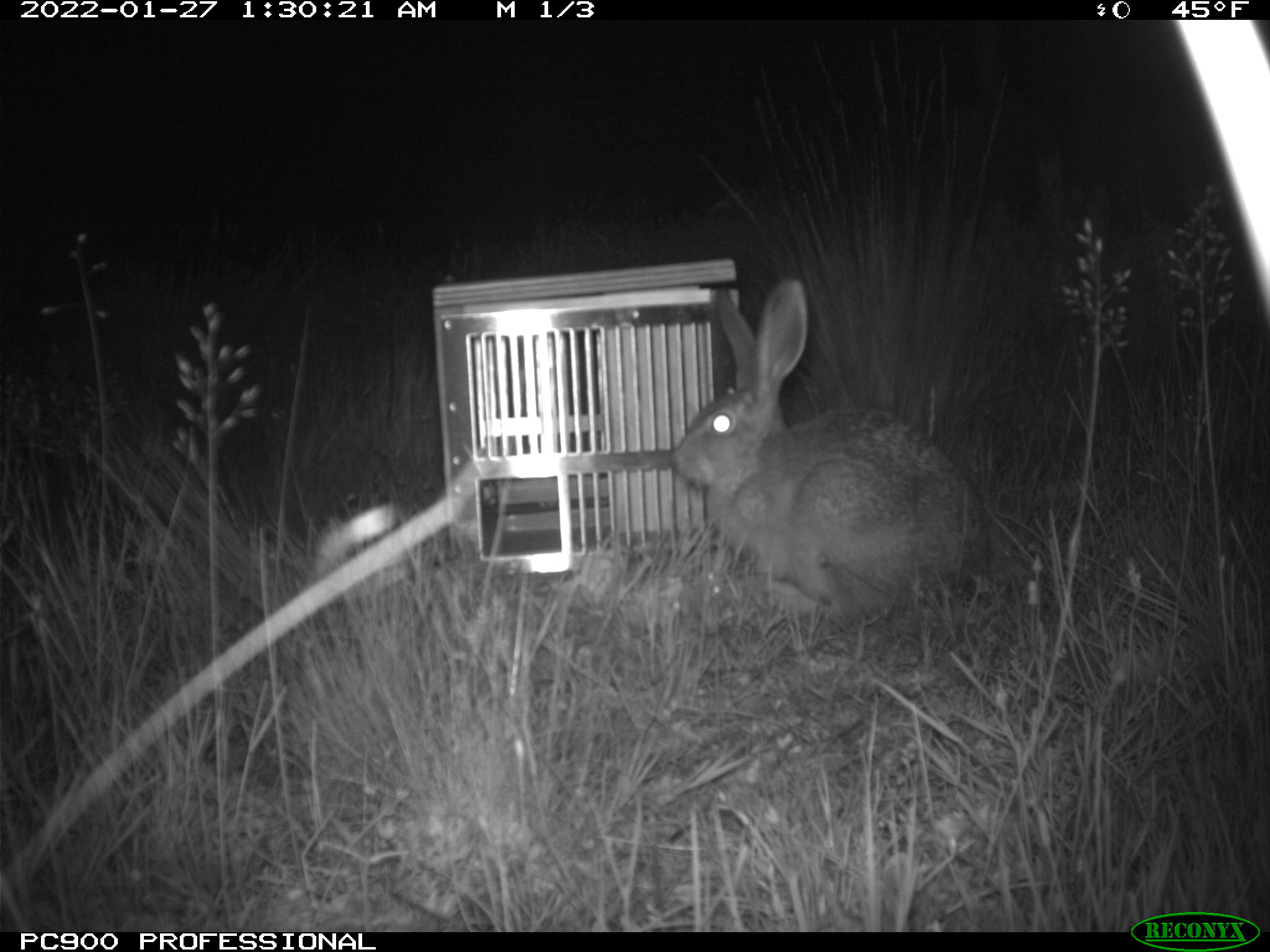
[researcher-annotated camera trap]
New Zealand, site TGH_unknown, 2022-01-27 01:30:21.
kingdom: Animalia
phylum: Chordata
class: Mammalia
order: Lagomorpha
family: Leporidae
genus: Lepus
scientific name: Lepus europaeus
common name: brown hare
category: hare